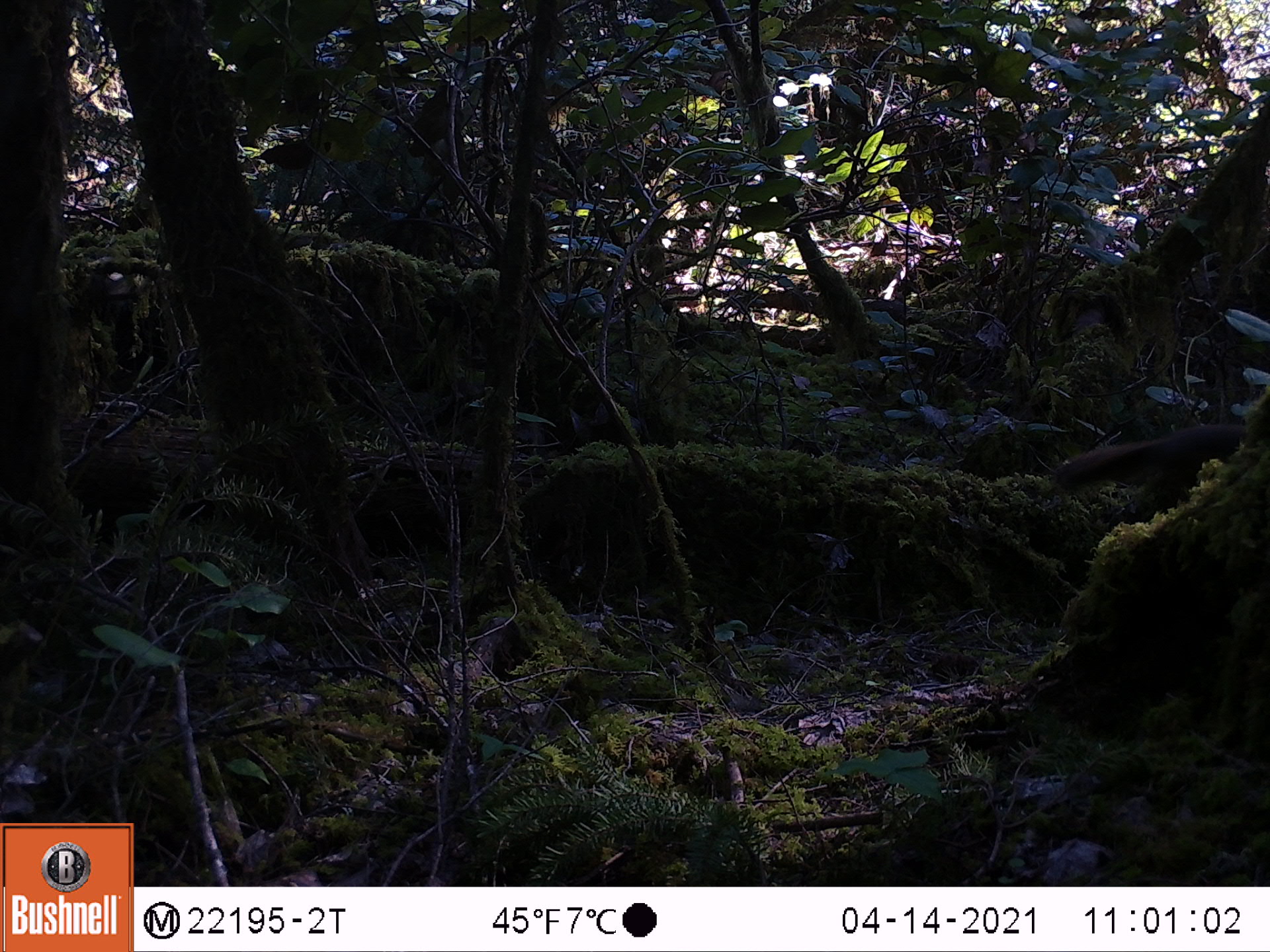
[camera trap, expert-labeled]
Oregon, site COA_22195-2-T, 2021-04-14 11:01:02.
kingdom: Animalia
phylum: Chordata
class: Mammalia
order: Rodentia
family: Sciuridae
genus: Tamiasciurus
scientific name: Tamiasciurus douglasii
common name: douglas squirrel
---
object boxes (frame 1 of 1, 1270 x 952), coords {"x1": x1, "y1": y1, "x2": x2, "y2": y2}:
douglas squirrel: {"x1": 1023, "y1": 391, "x2": 1264, "y2": 544}